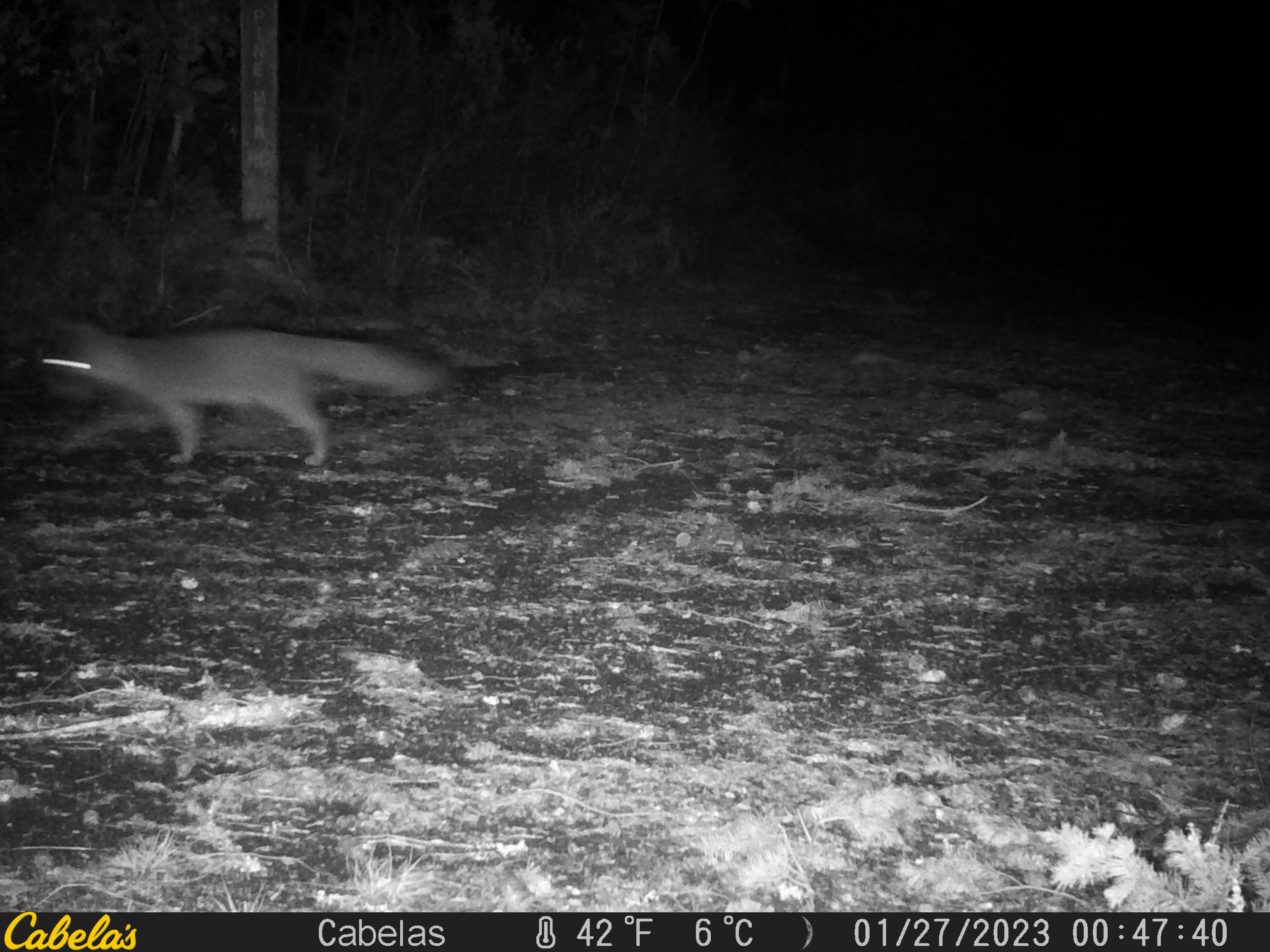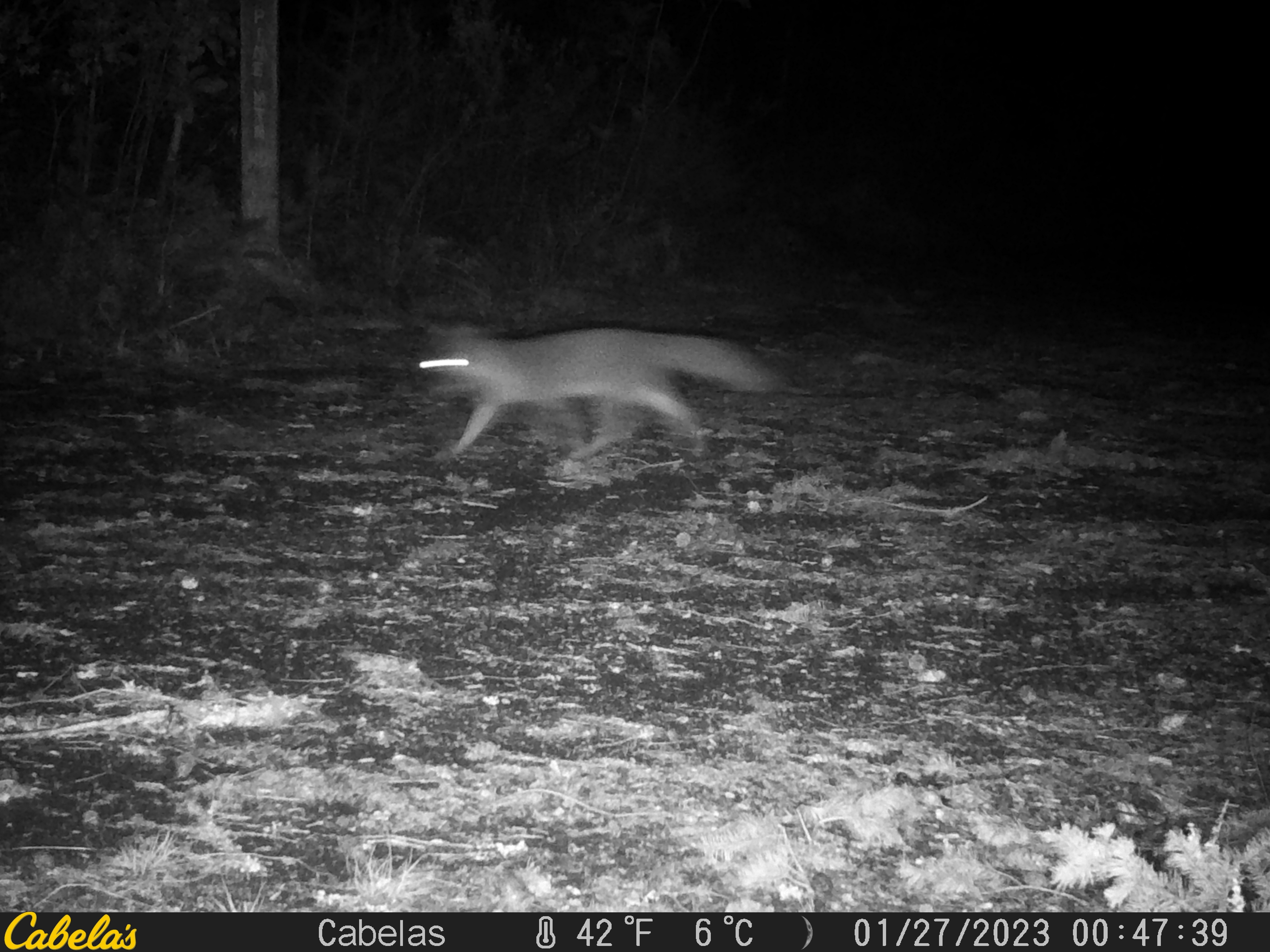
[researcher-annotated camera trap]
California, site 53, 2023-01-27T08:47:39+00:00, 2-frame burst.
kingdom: Animalia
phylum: Chordata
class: Mammalia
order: Carnivora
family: Canidae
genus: Urocyon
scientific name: Urocyon cinereoargenteus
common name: gray fox